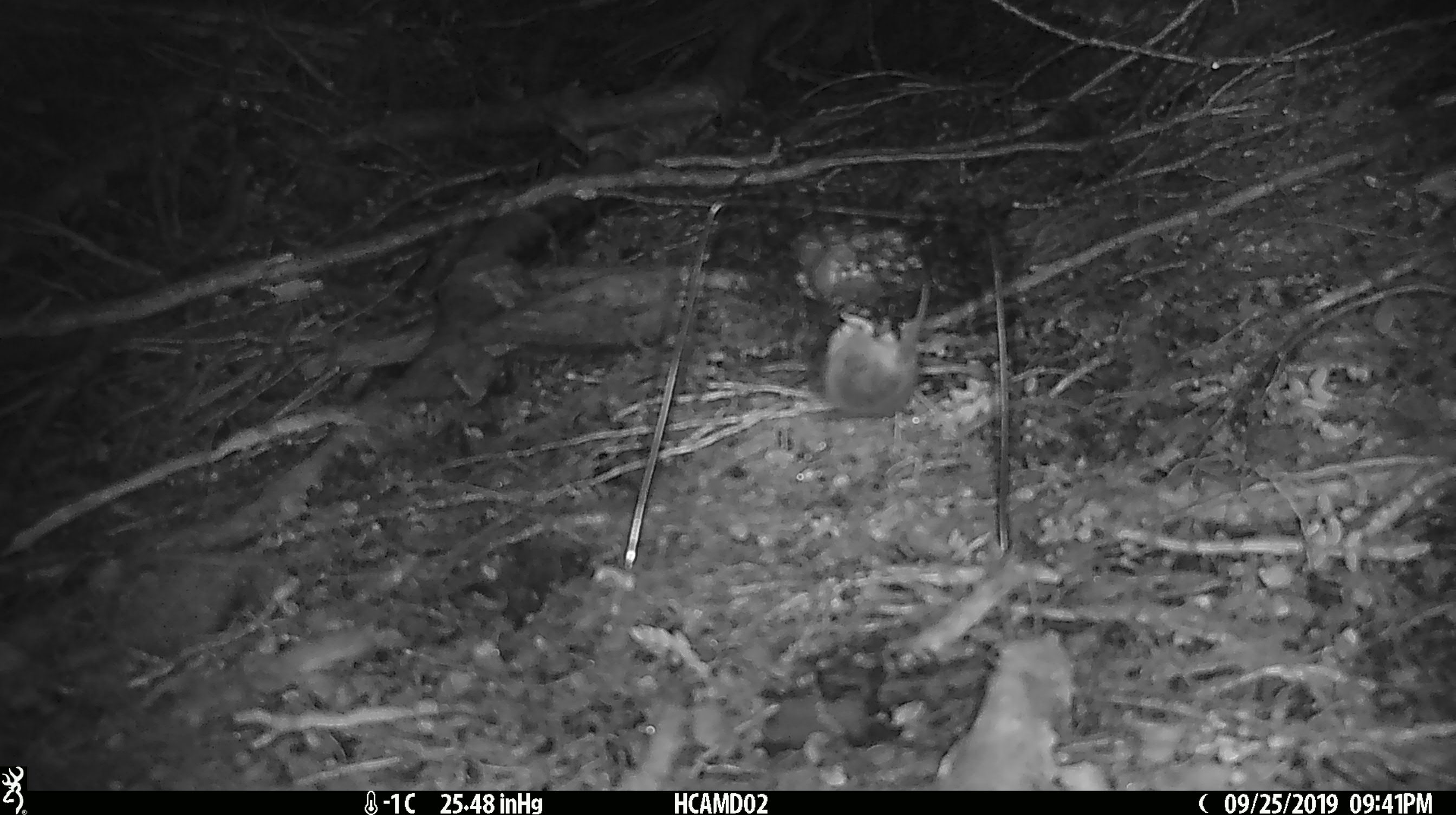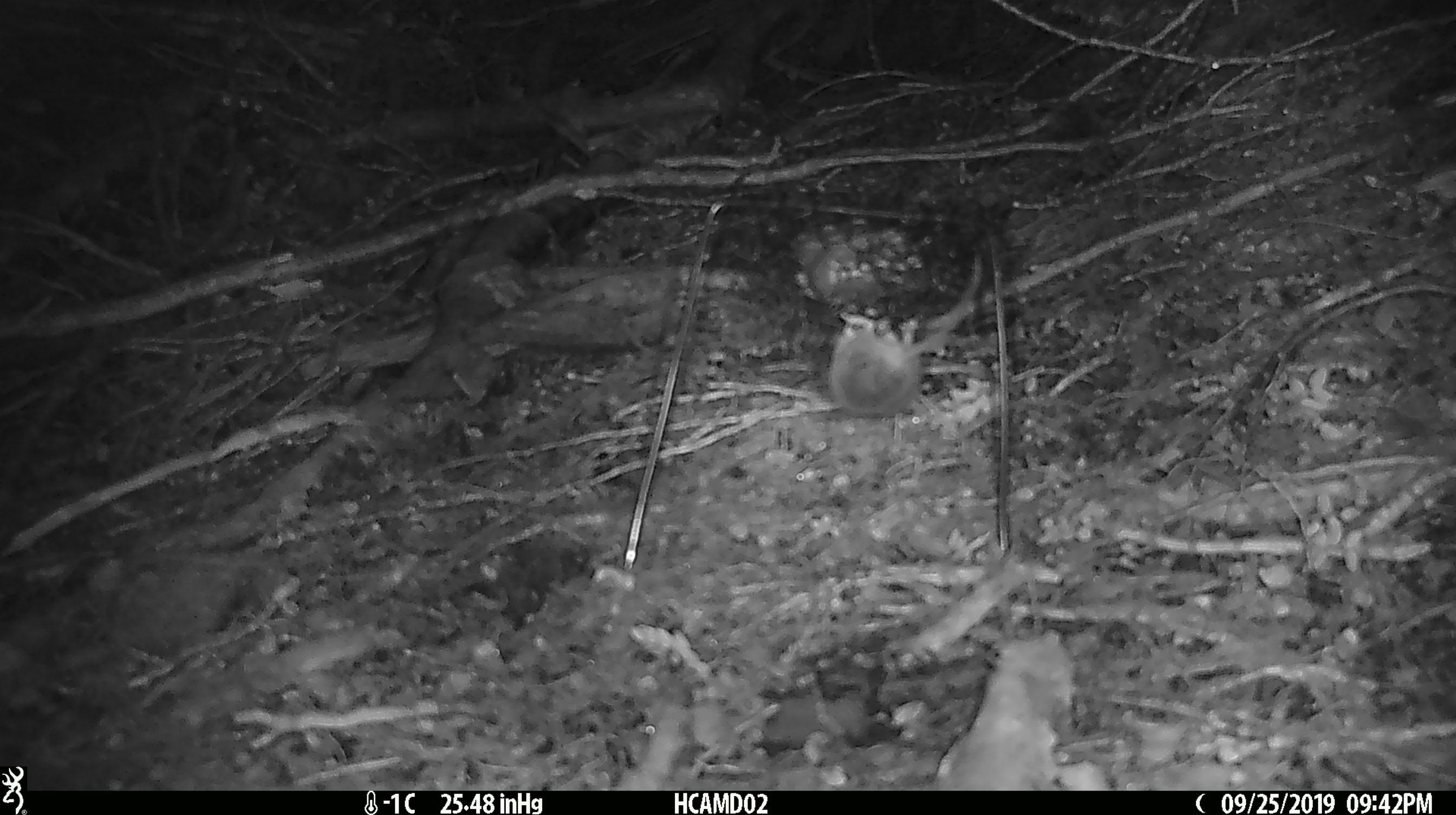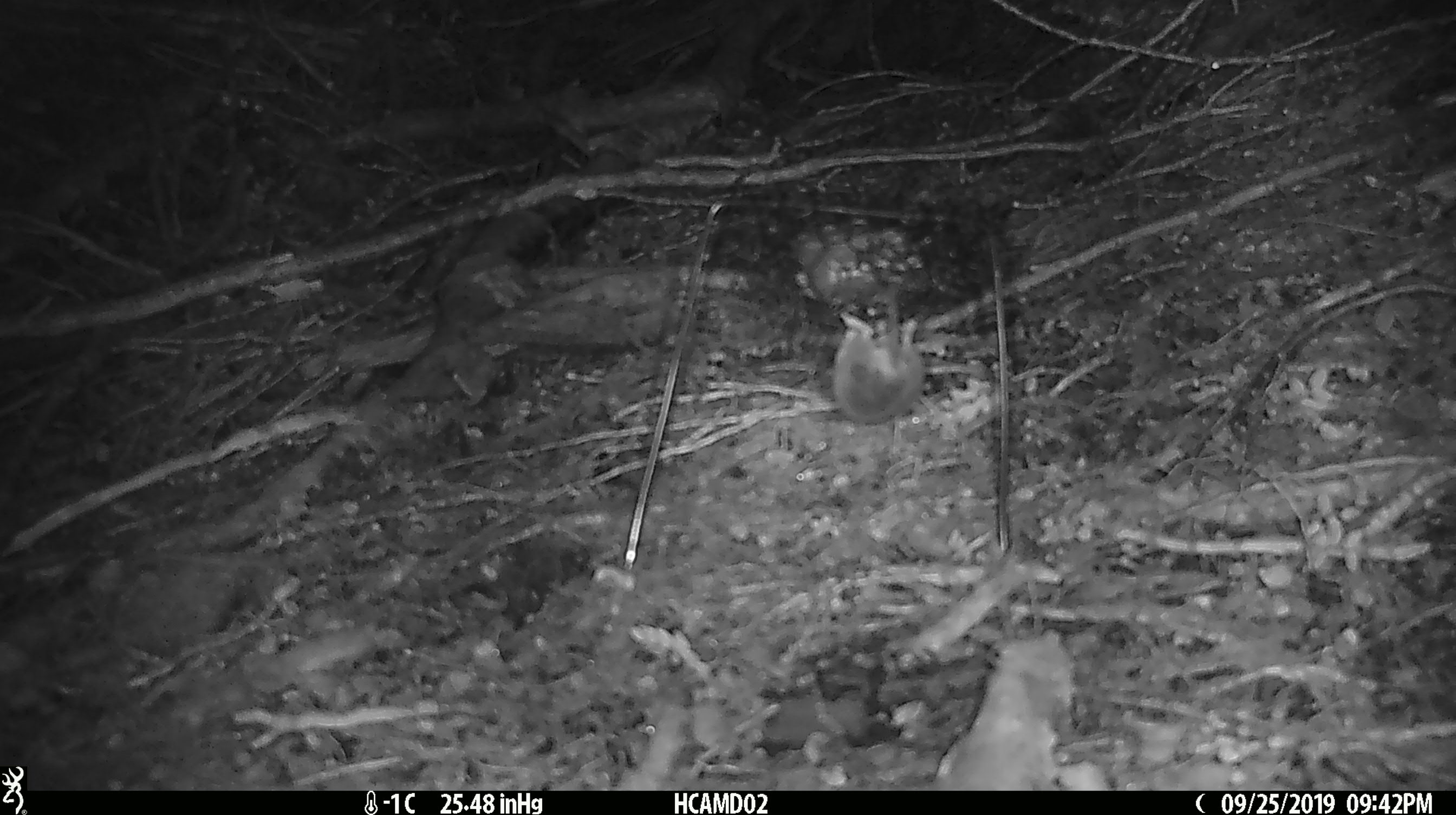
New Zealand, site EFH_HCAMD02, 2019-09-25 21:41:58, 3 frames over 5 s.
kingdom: Animalia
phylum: Chordata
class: Mammalia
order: Rodentia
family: Muridae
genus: Mus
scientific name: Mus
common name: mouse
Mouse (Mus).